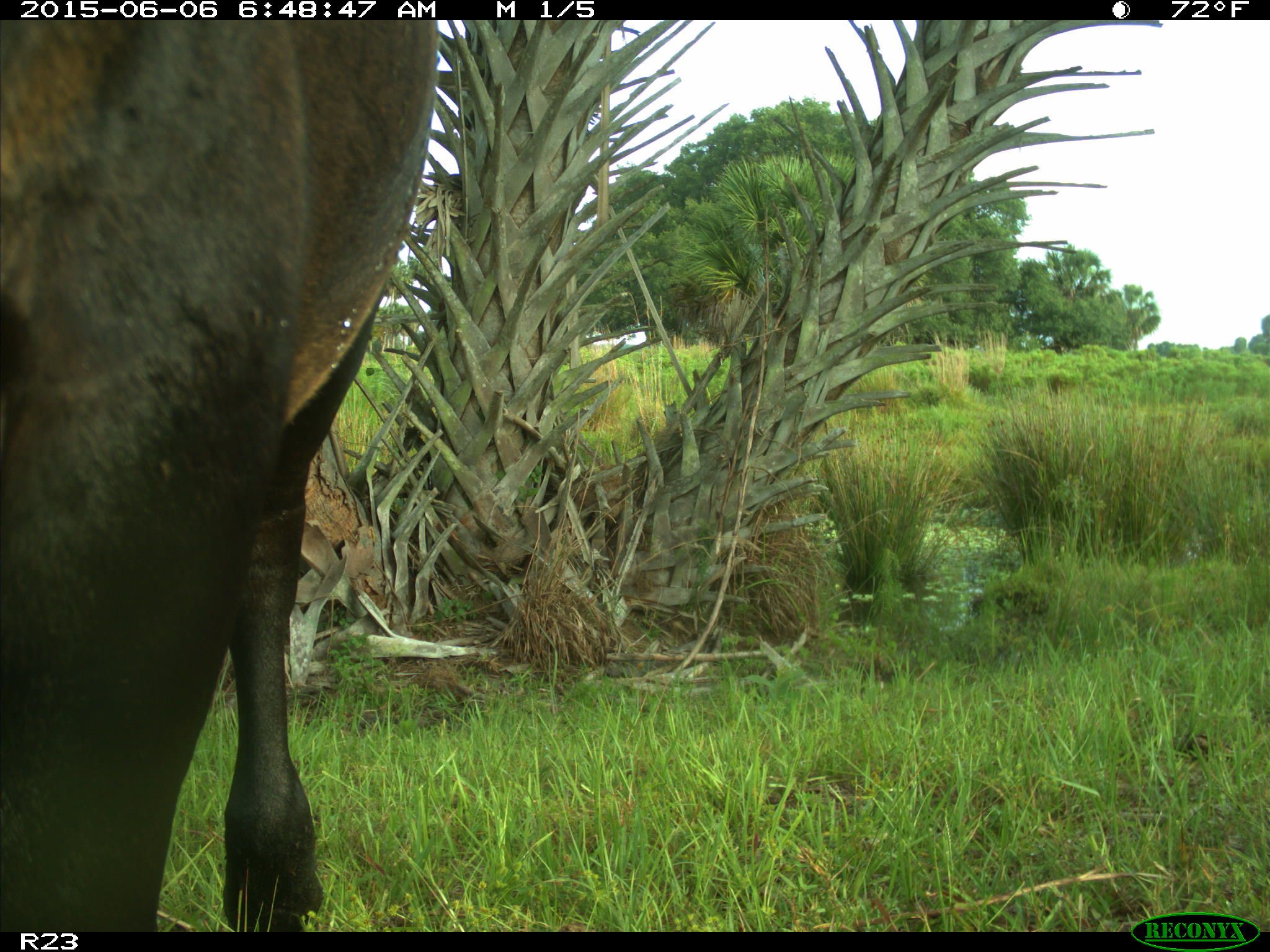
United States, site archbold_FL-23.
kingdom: Animalia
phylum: Chordata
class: Mammalia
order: Artiodactyla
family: Bovidae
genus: Bos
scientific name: Bos taurus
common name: domestic cow